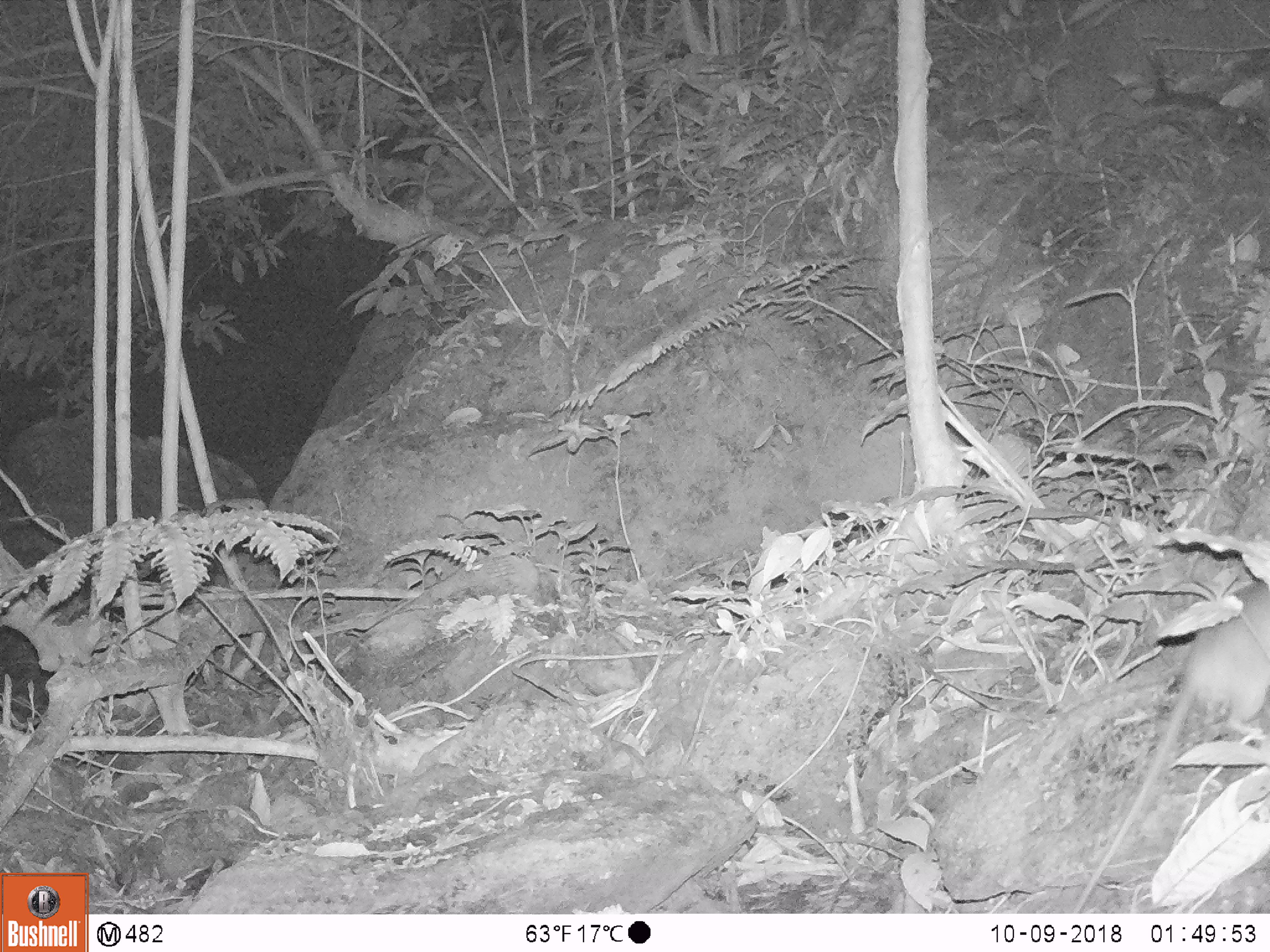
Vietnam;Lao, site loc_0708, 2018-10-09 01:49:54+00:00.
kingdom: Animalia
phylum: Chordata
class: Mammalia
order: Rodentia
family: Muridae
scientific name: Muridae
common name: old-world mice and rats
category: unidentified murid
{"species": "unidentified murid (old-world mice and rats) (Muridae)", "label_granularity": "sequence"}